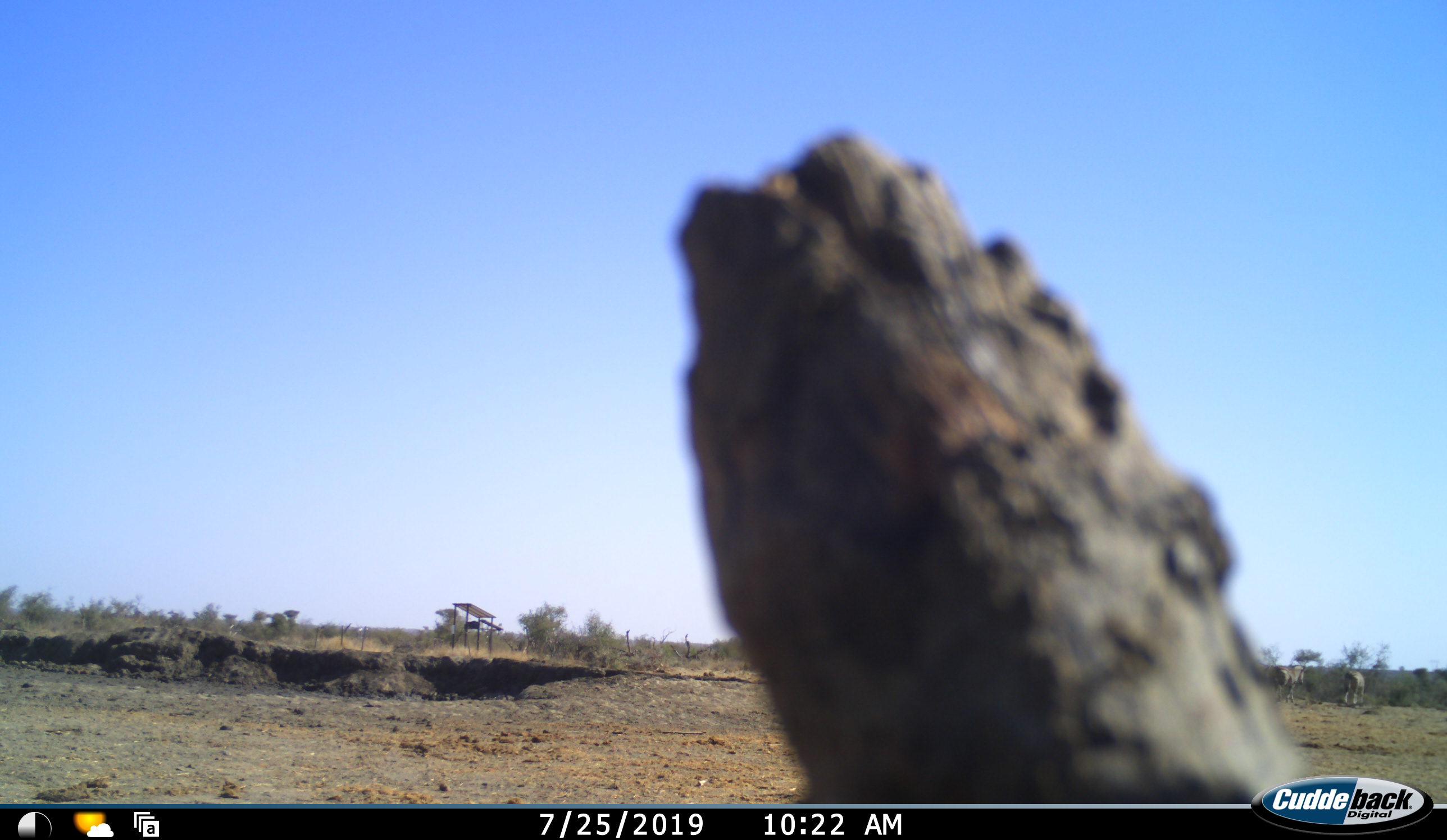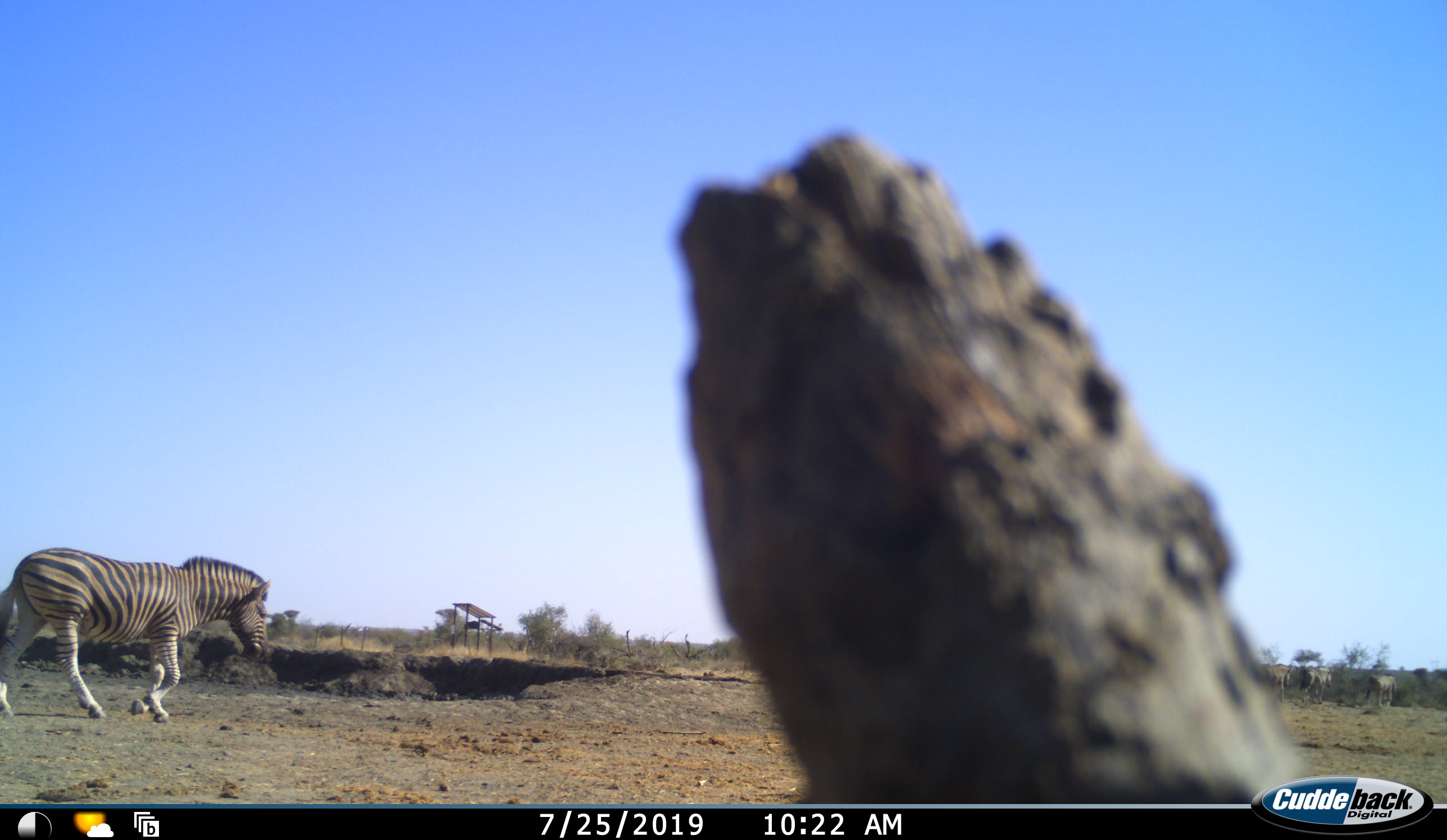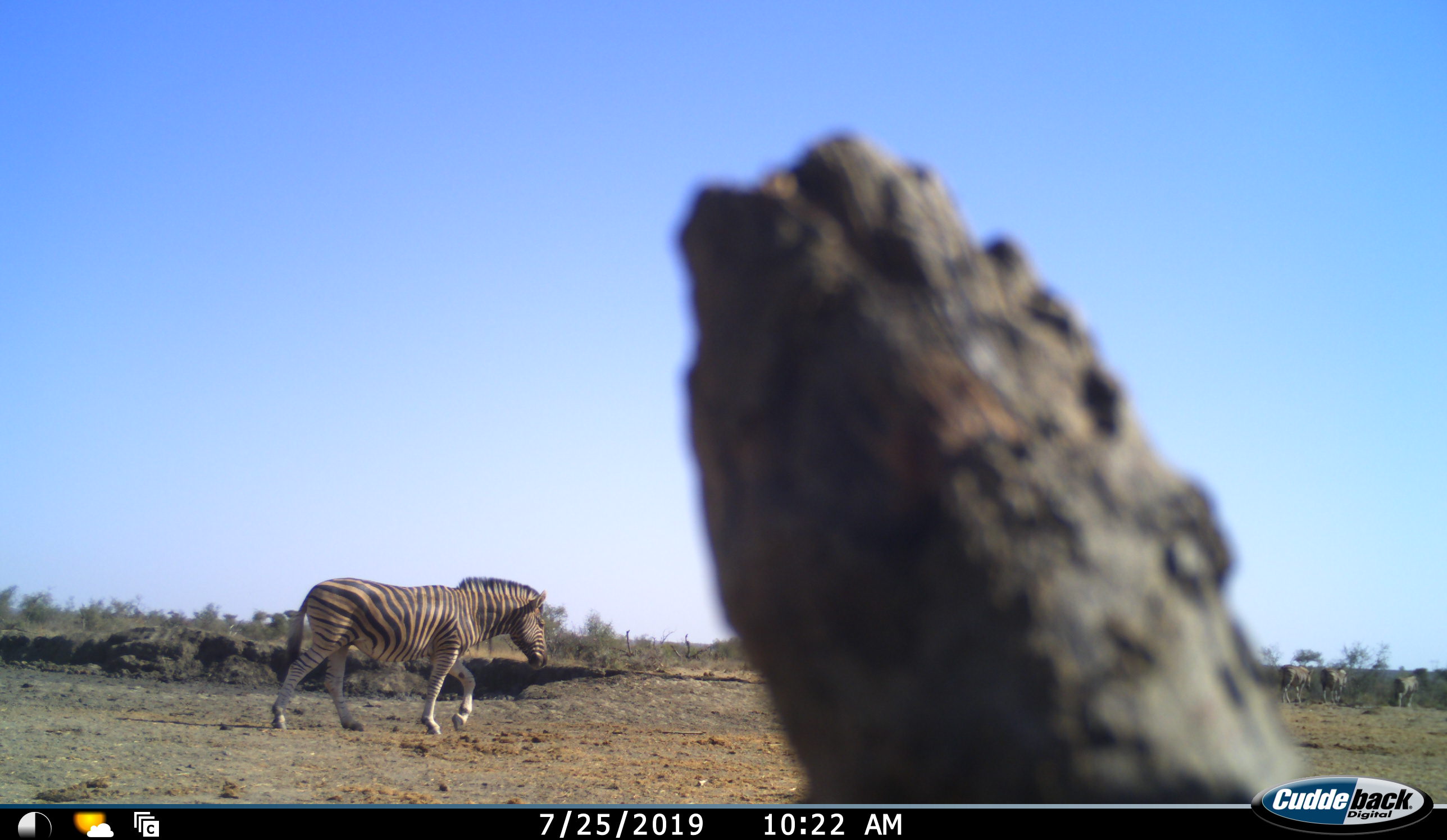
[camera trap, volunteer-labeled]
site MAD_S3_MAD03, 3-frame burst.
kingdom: Animalia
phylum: Chordata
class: Mammalia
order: Perissodactyla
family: Equidae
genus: Equus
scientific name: Equus quagga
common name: plains zebra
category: zebraplains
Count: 3.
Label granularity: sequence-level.